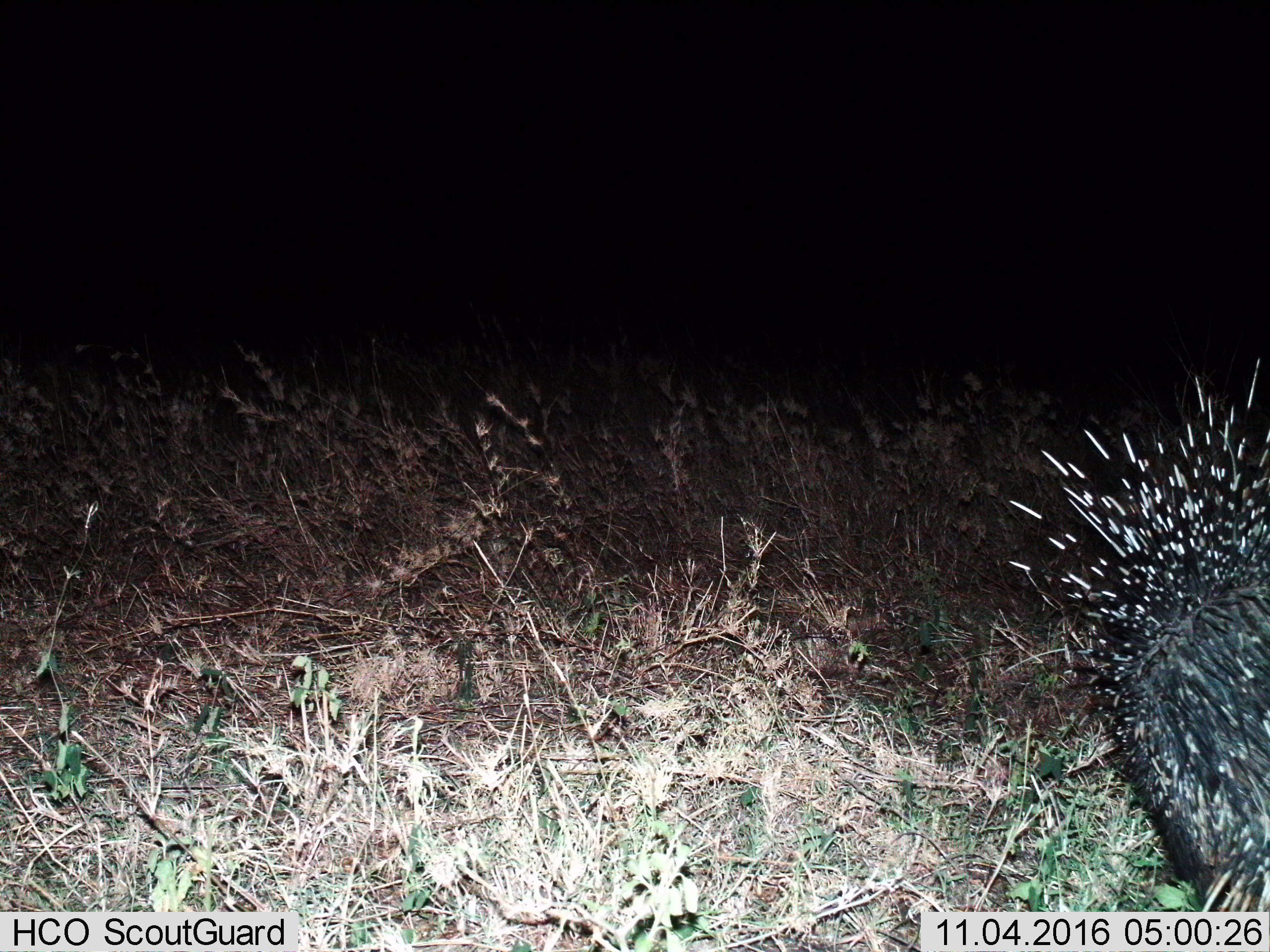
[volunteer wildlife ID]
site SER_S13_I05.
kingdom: Animalia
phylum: Chordata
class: Mammalia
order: Rodentia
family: Hystricidae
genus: Hystrix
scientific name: Hystrix cristata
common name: crested porcupine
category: porcupine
Porcupine (crested porcupine) (Hystrix cristata), count 1. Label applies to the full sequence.